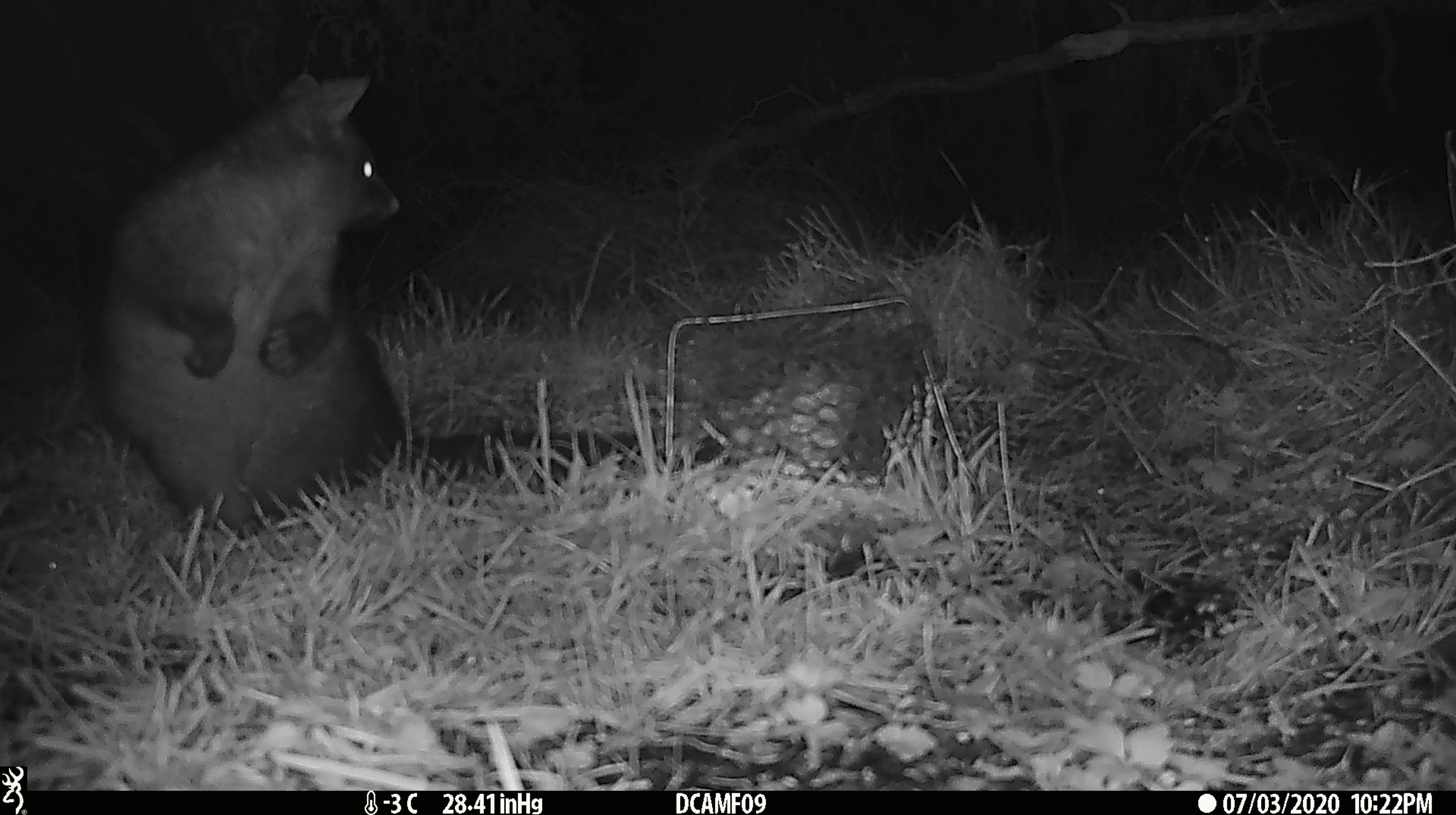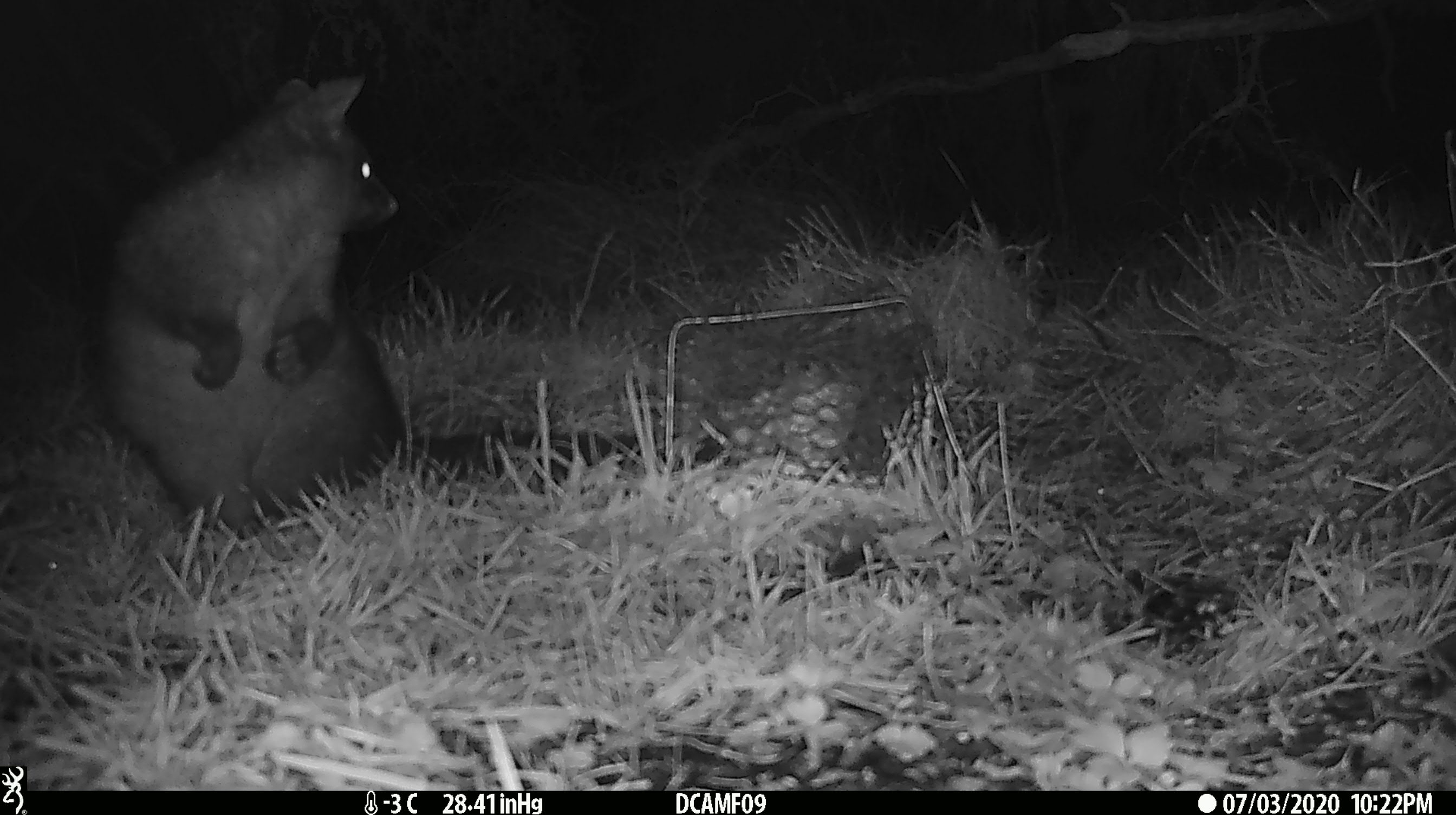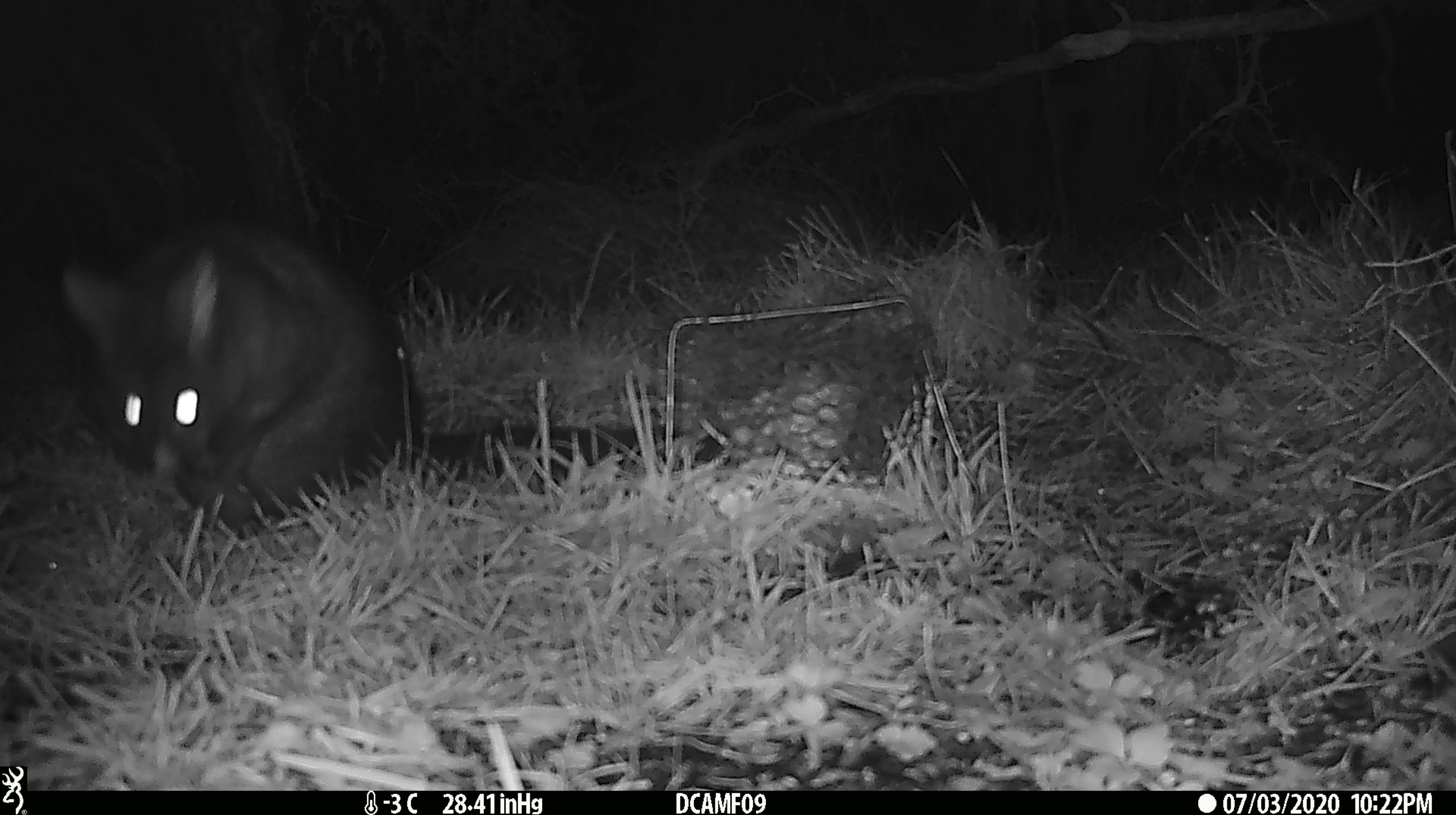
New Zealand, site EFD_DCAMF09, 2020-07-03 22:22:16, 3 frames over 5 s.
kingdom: Animalia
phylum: Chordata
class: Mammalia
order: Diprotodontia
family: Phalangeridae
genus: Trichosurus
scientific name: Trichosurus vulpecula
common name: common brushtail possum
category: possum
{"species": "possum (common brushtail possum) (Trichosurus vulpecula)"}